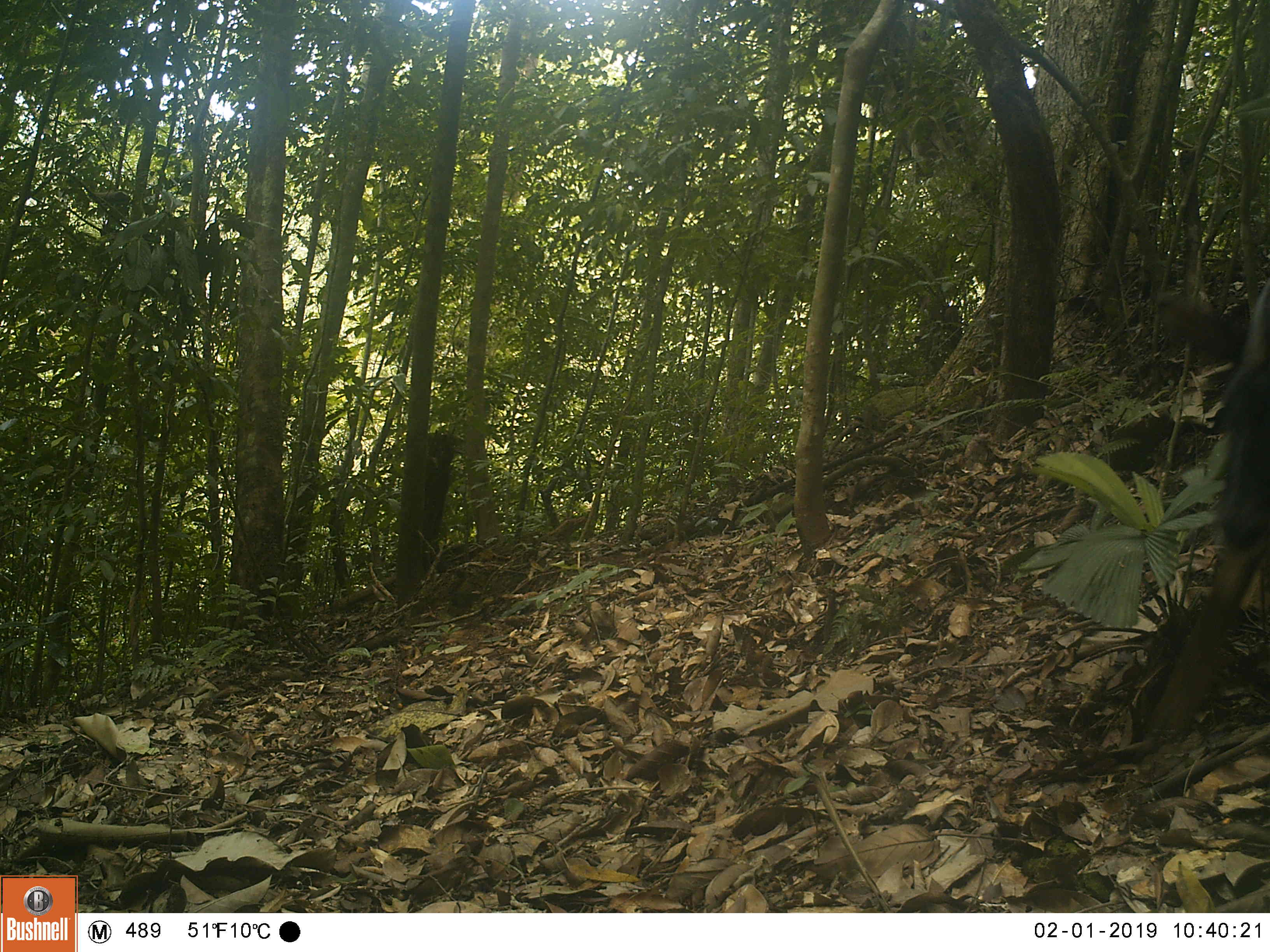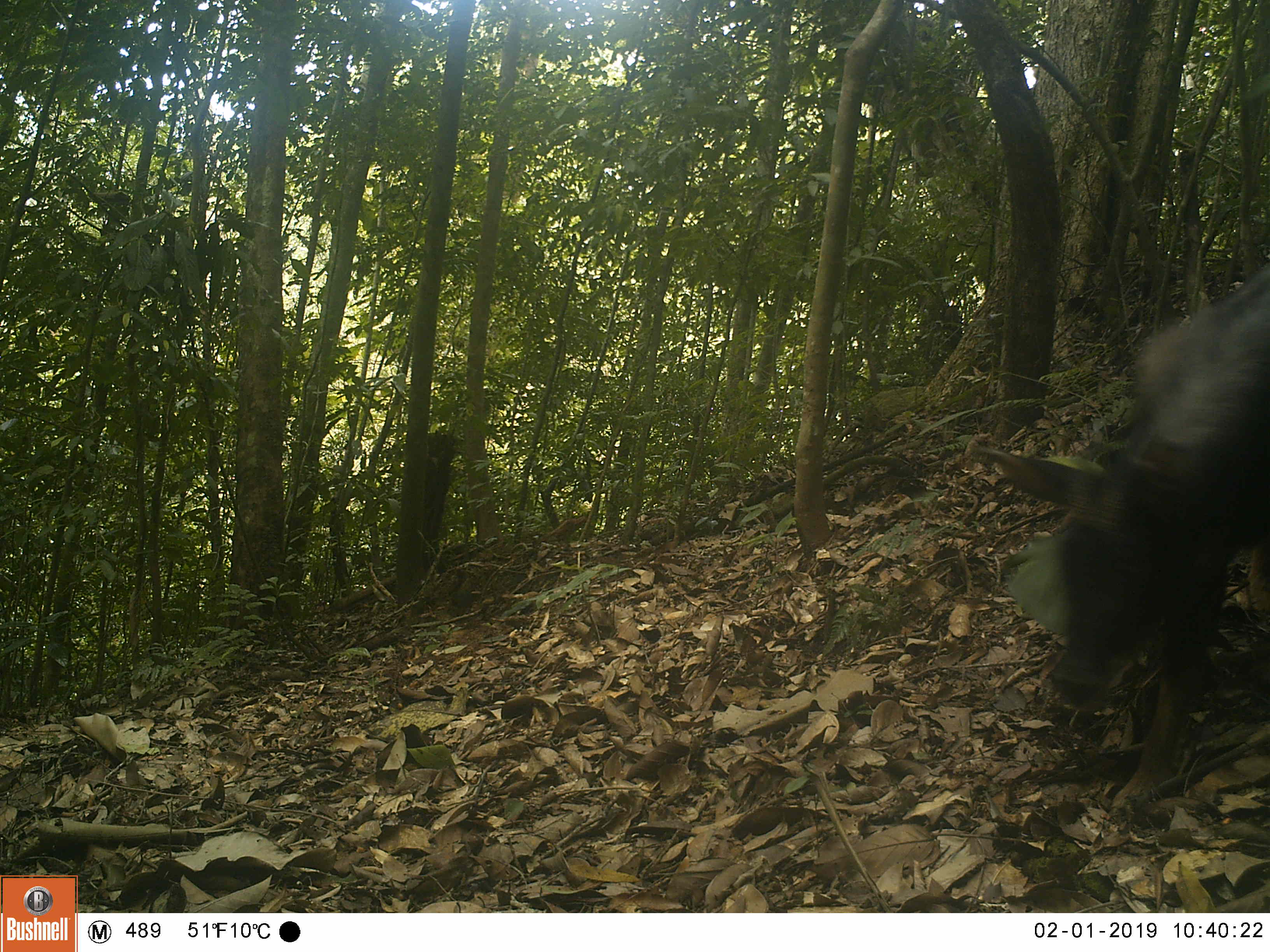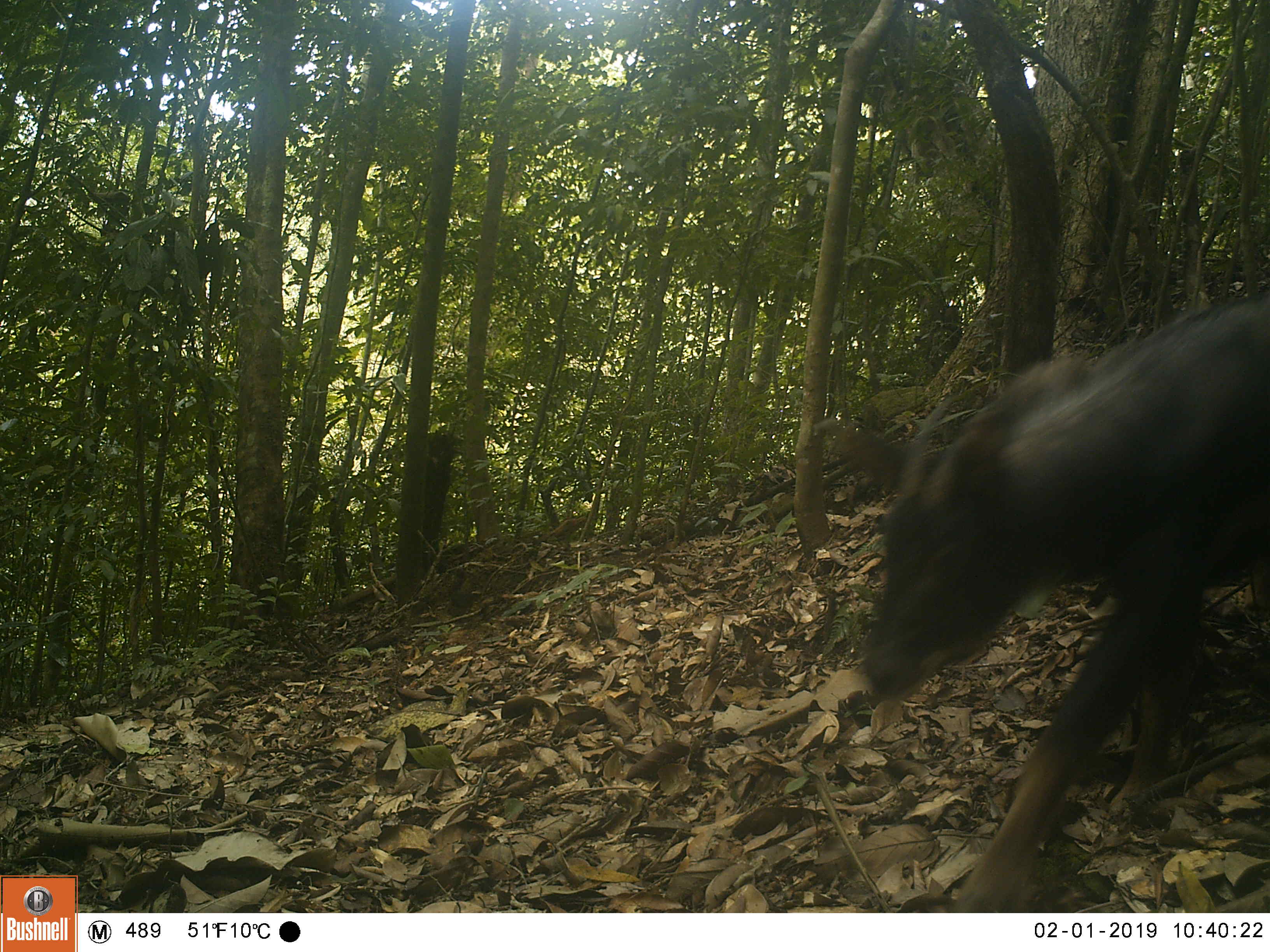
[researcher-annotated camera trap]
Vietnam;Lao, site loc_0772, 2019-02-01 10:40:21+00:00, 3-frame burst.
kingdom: Animalia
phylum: Chordata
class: Mammalia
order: Artiodactyla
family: Bovidae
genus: Capricornis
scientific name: Capricornis sumatraensis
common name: chinese serow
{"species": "chinese serow (Capricornis sumatraensis)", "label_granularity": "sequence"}